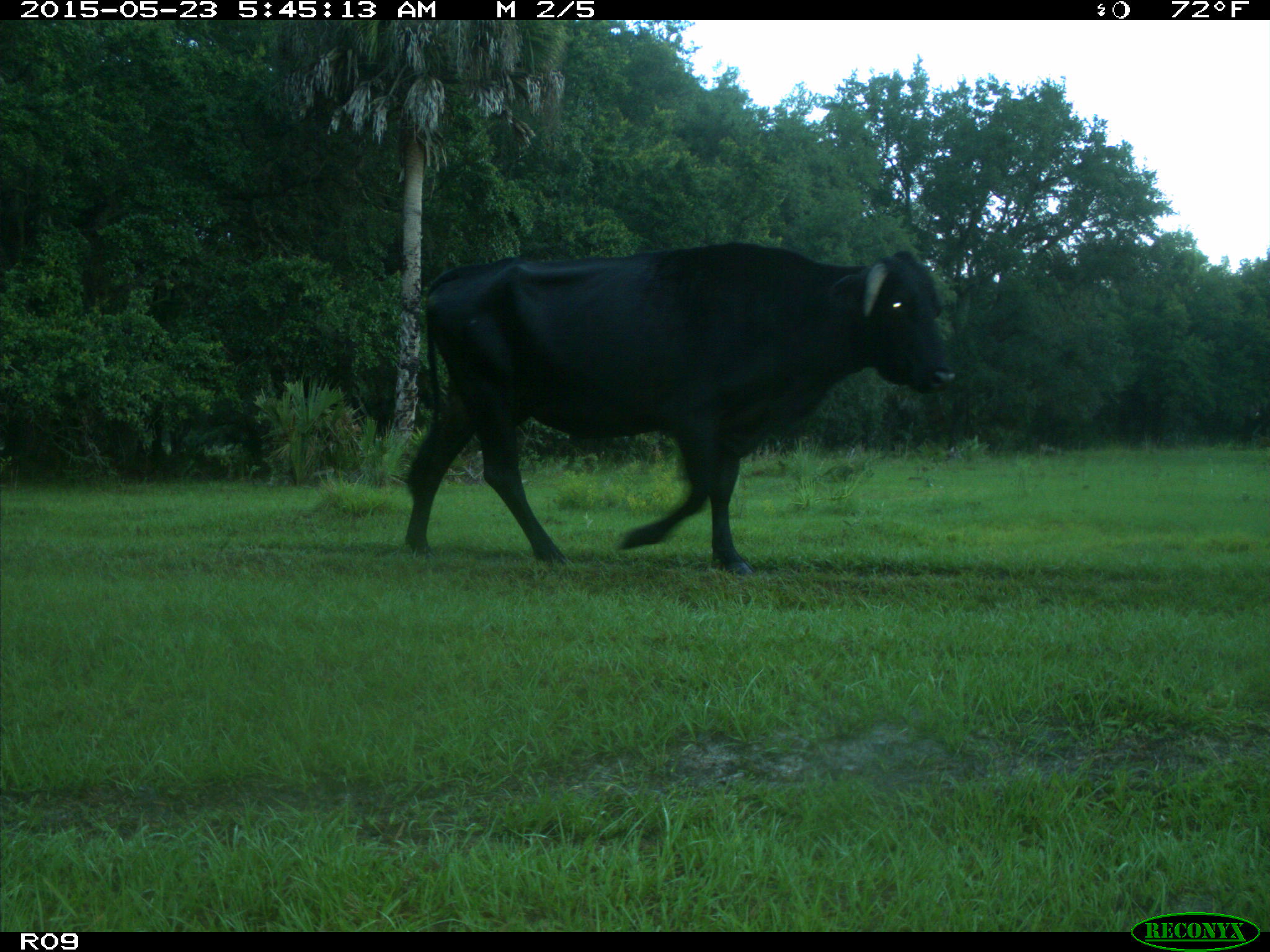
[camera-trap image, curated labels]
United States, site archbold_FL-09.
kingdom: Animalia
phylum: Chordata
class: Mammalia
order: Artiodactyla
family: Bovidae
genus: Bos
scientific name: Bos taurus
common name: domestic cow